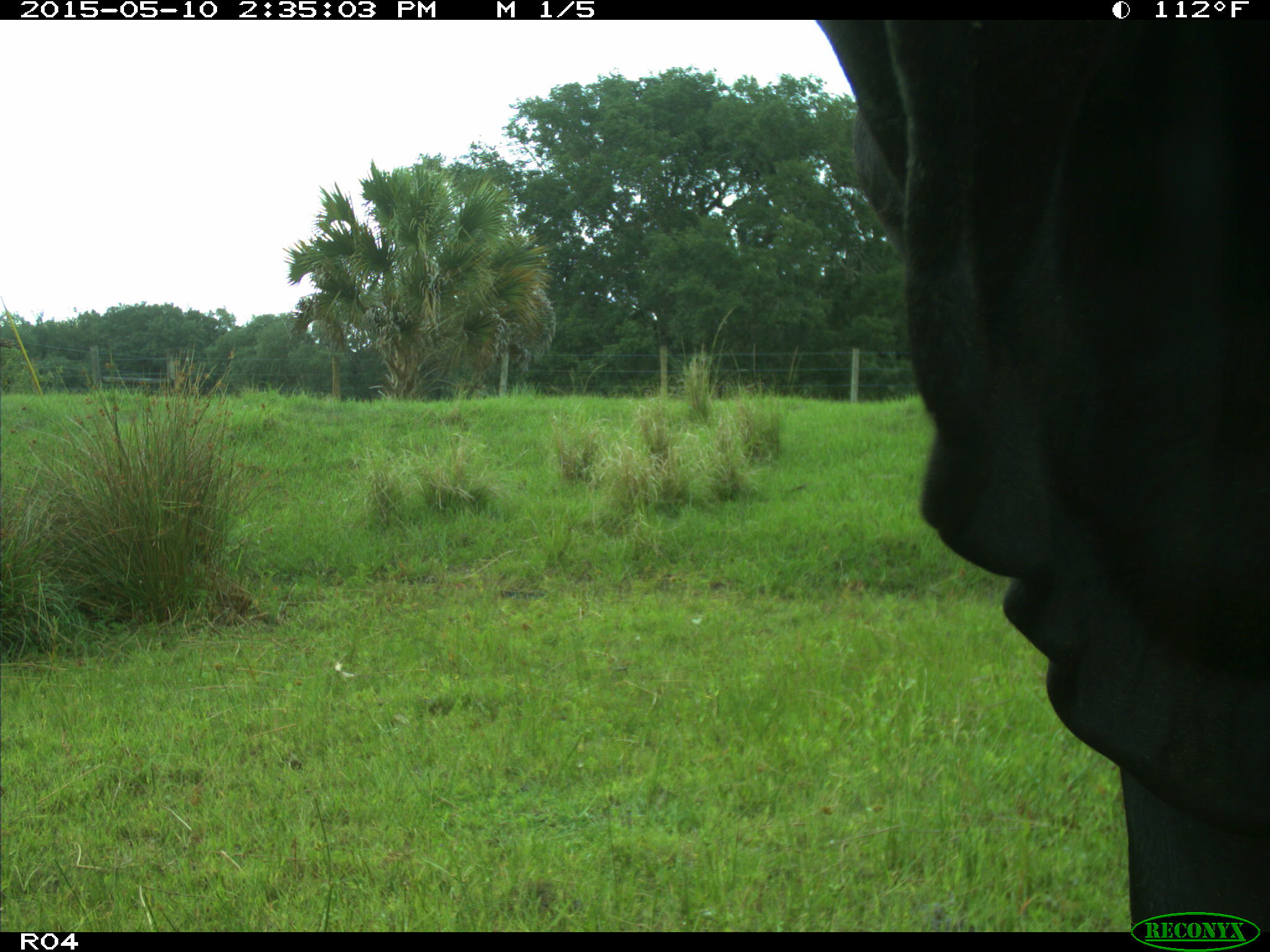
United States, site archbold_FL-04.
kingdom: Animalia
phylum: Chordata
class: Mammalia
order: Artiodactyla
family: Bovidae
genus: Bos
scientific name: Bos taurus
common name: domestic cow